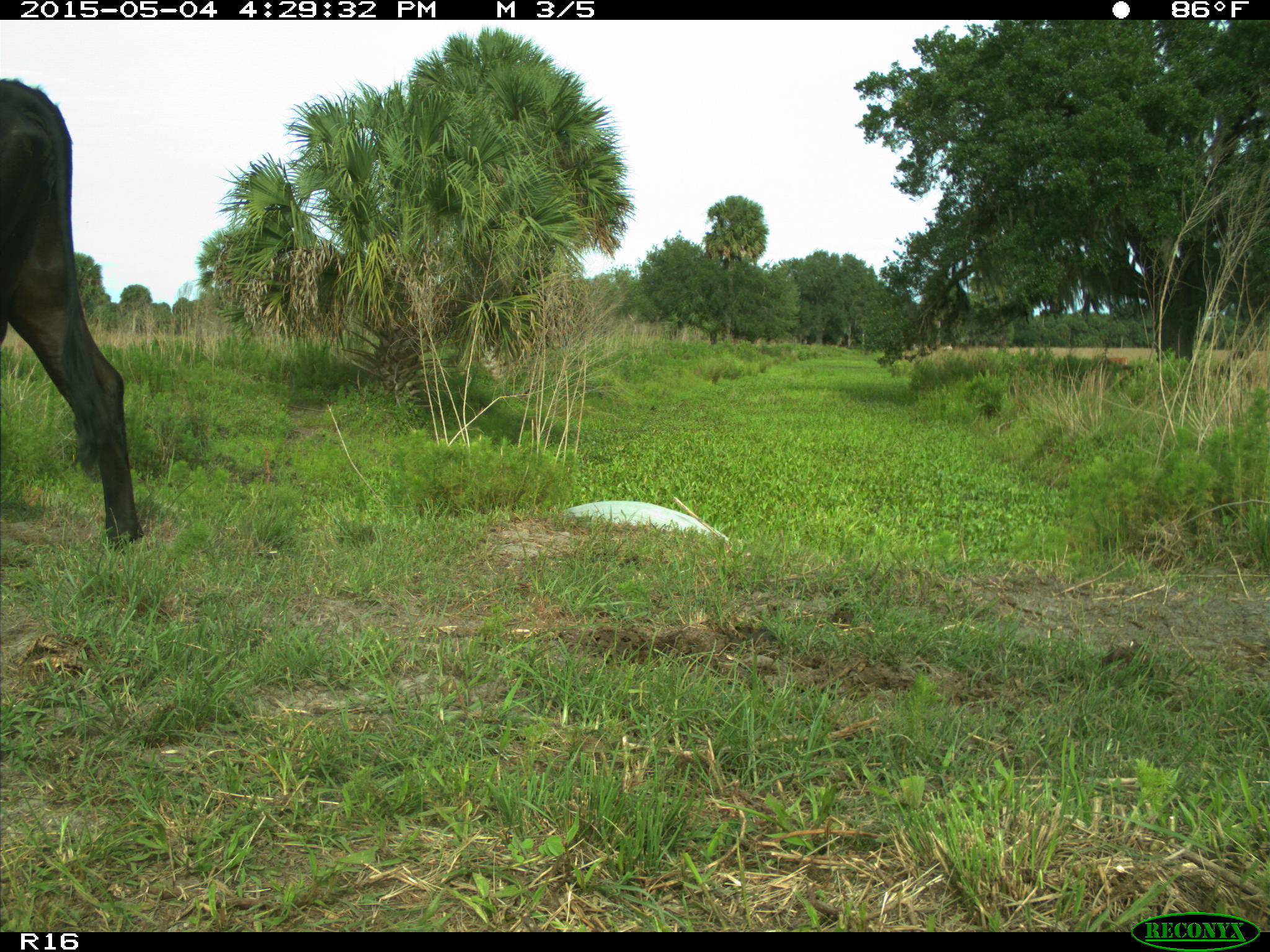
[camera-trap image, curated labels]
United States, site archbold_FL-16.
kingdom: Animalia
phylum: Chordata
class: Mammalia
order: Artiodactyla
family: Bovidae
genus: Bos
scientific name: Bos taurus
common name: domestic cow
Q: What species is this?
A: Bos taurus (domestic cow).